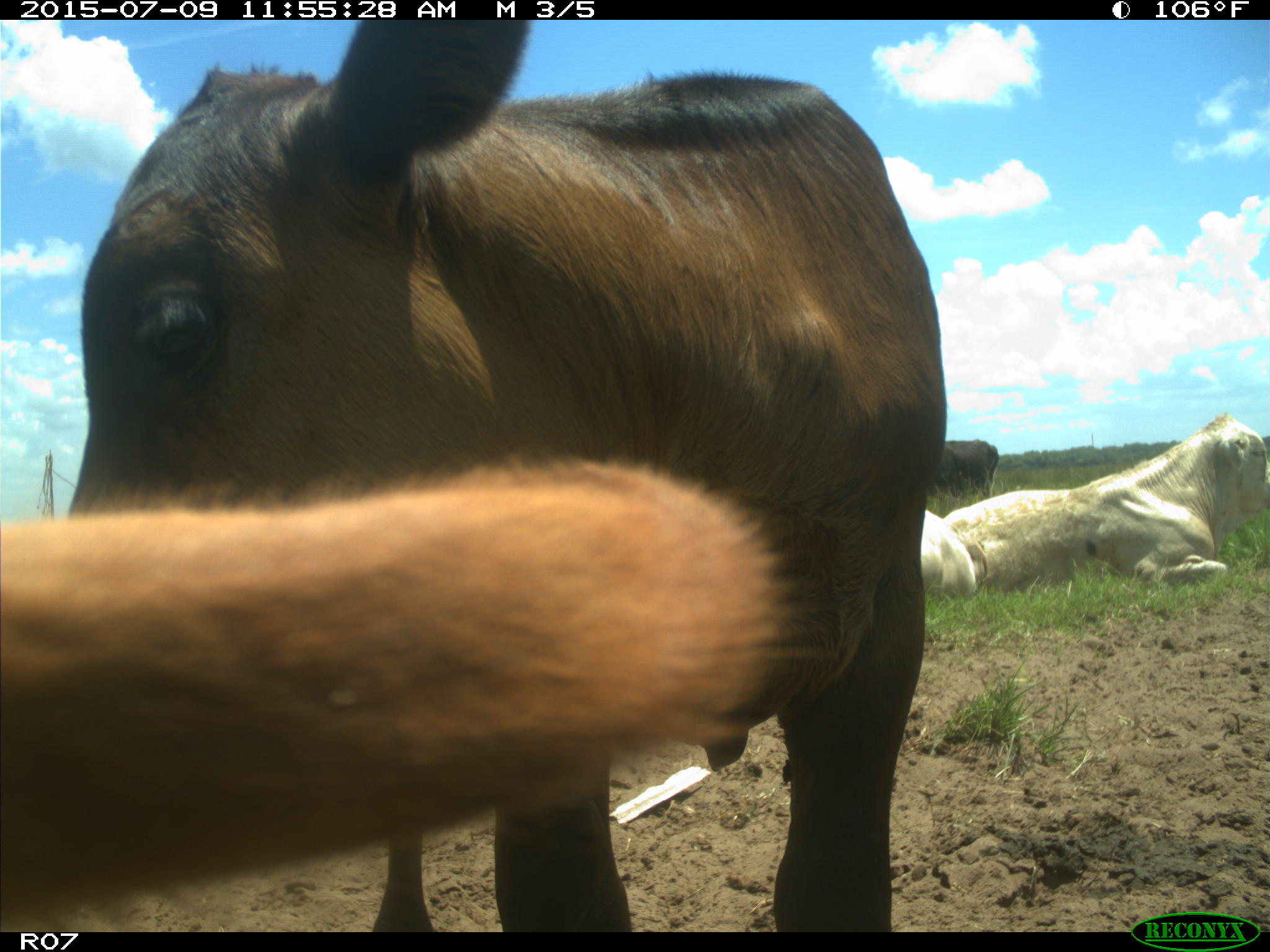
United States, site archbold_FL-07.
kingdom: Animalia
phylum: Chordata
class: Mammalia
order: Artiodactyla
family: Bovidae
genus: Bos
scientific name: Bos taurus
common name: domestic cow